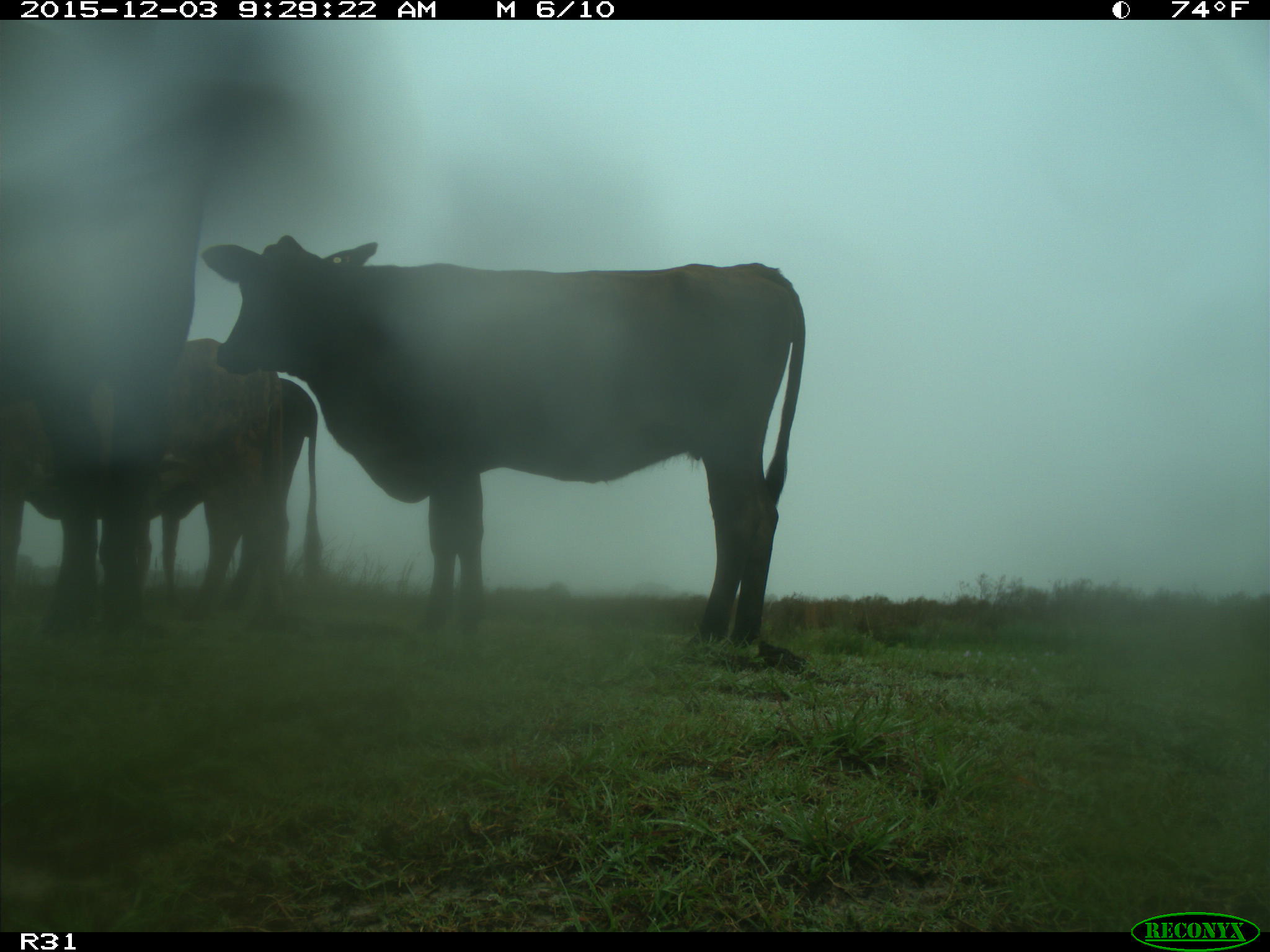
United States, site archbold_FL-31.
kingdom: Animalia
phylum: Chordata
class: Mammalia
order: Artiodactyla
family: Bovidae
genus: Bos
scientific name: Bos taurus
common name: domestic cow